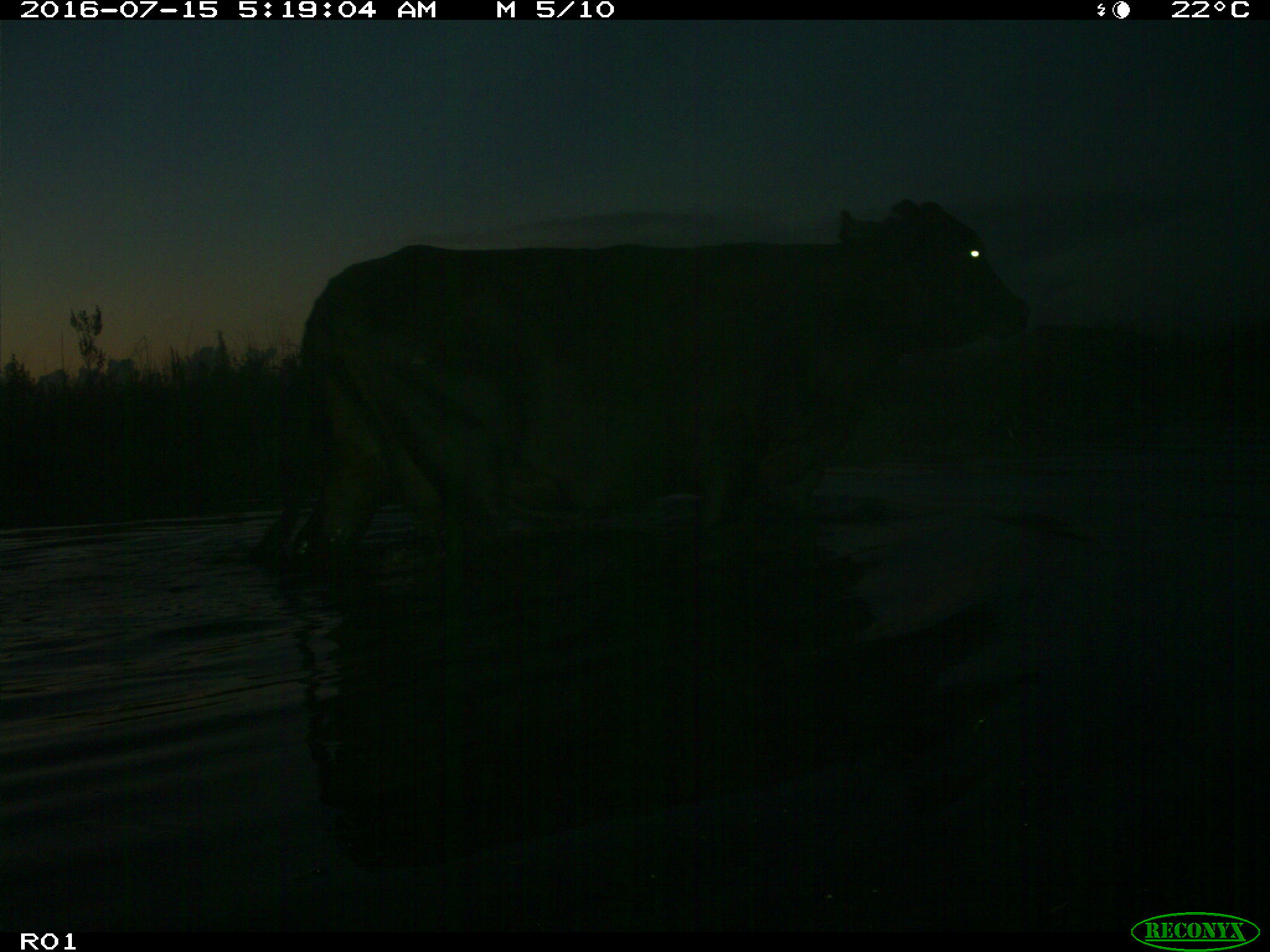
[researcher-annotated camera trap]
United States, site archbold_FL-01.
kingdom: Animalia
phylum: Chordata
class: Mammalia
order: Artiodactyla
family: Bovidae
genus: Bos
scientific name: Bos taurus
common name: domestic cow